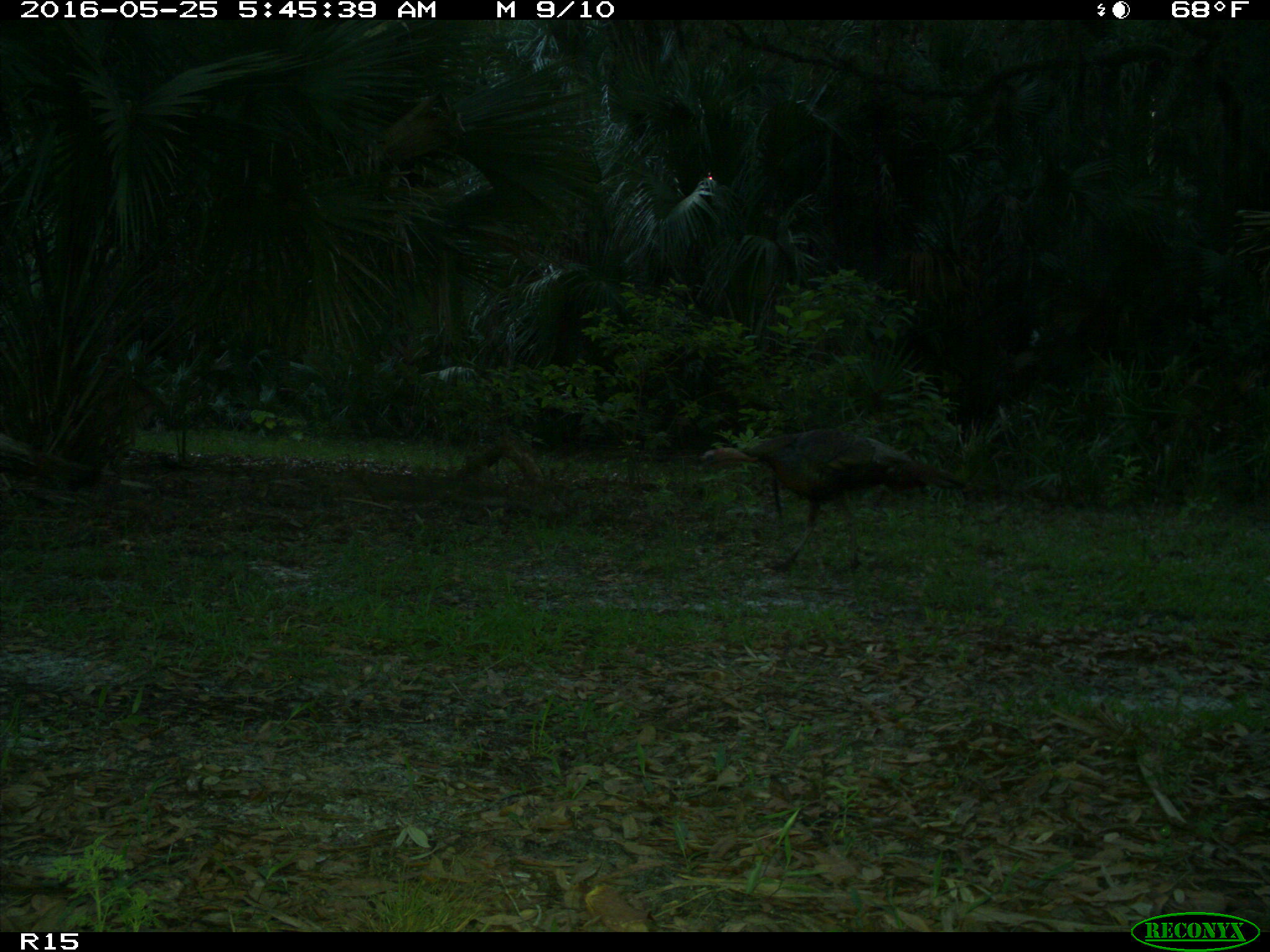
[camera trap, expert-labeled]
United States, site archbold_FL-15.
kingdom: Animalia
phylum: Chordata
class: Aves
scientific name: Aves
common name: birds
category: unidentified bird